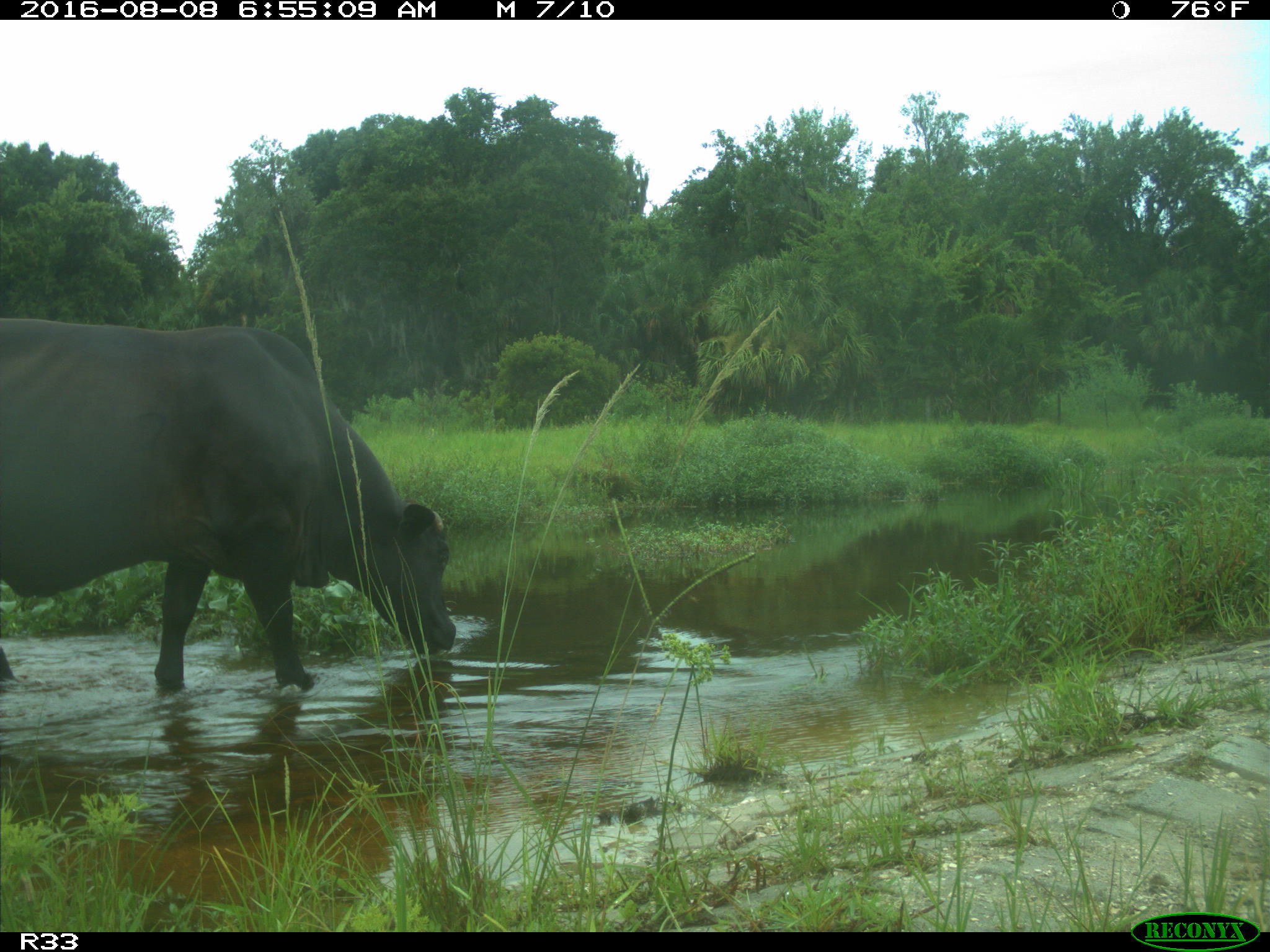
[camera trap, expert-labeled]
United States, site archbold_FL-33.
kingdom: Animalia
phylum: Chordata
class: Mammalia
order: Artiodactyla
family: Bovidae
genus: Bos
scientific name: Bos taurus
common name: domestic cow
Bos taurus (domestic cow).